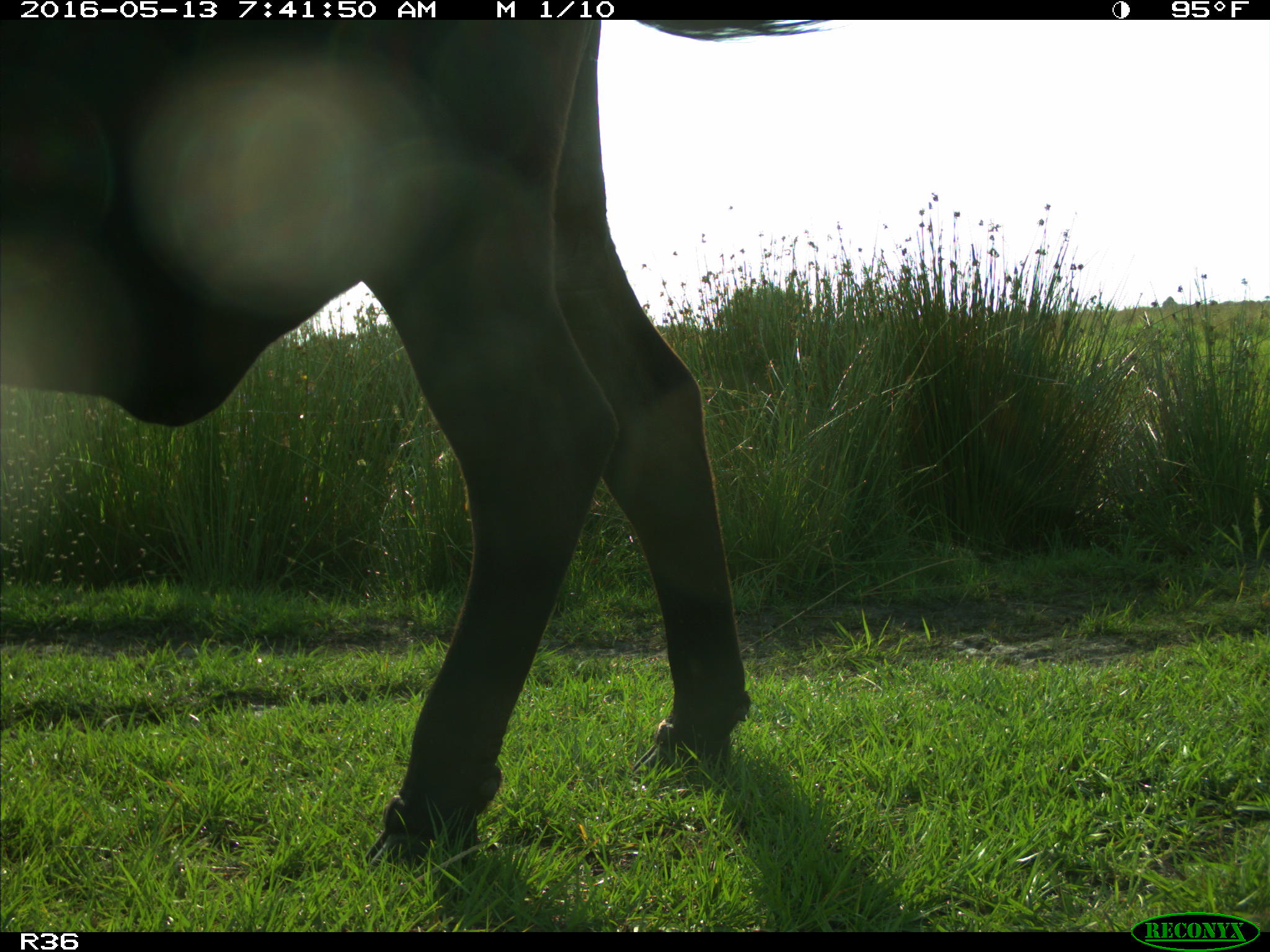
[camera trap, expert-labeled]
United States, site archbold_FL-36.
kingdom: Animalia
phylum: Chordata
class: Mammalia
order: Artiodactyla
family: Bovidae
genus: Bos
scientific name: Bos taurus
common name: domestic cow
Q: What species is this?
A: Bos taurus (domestic cow).